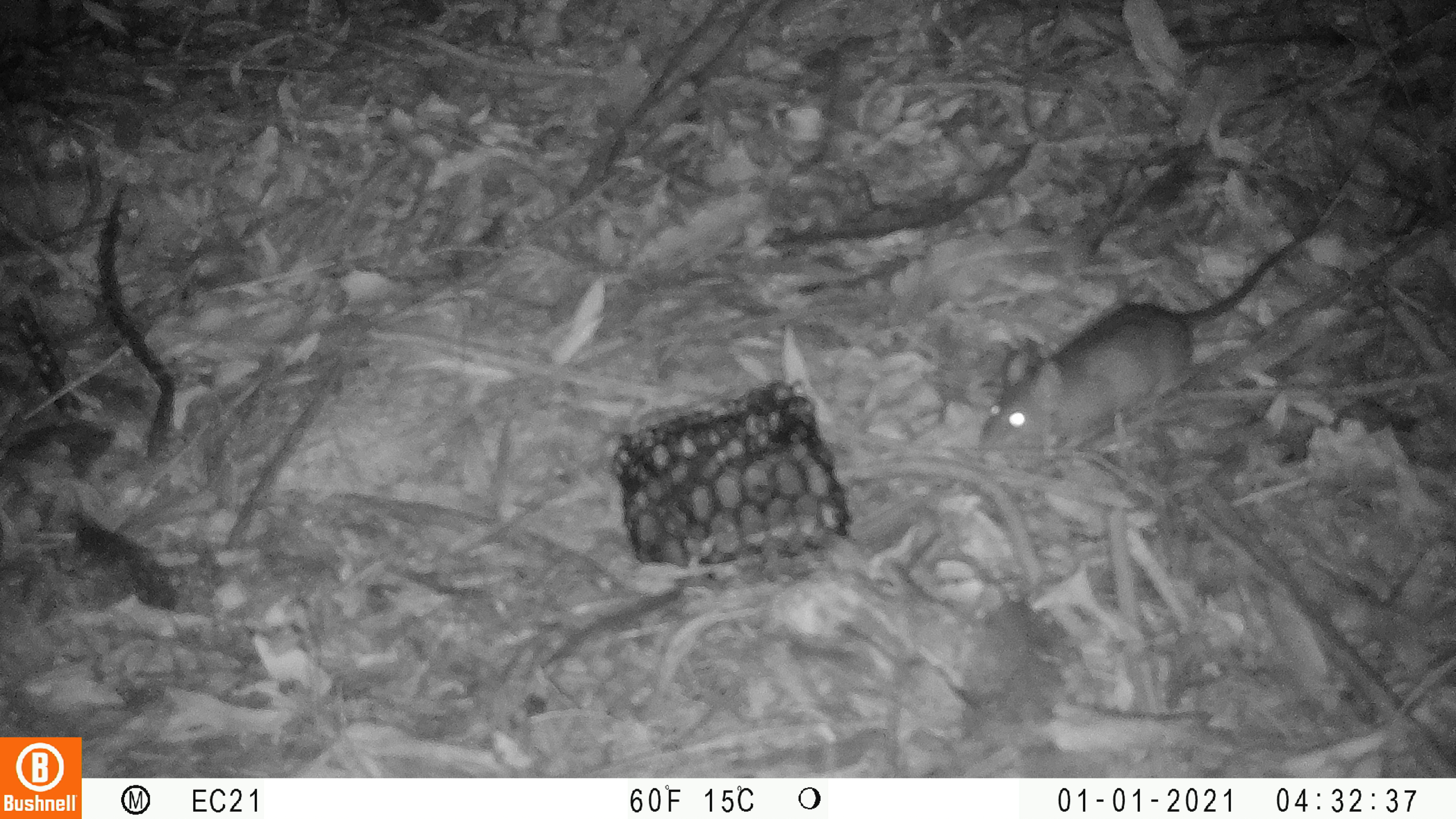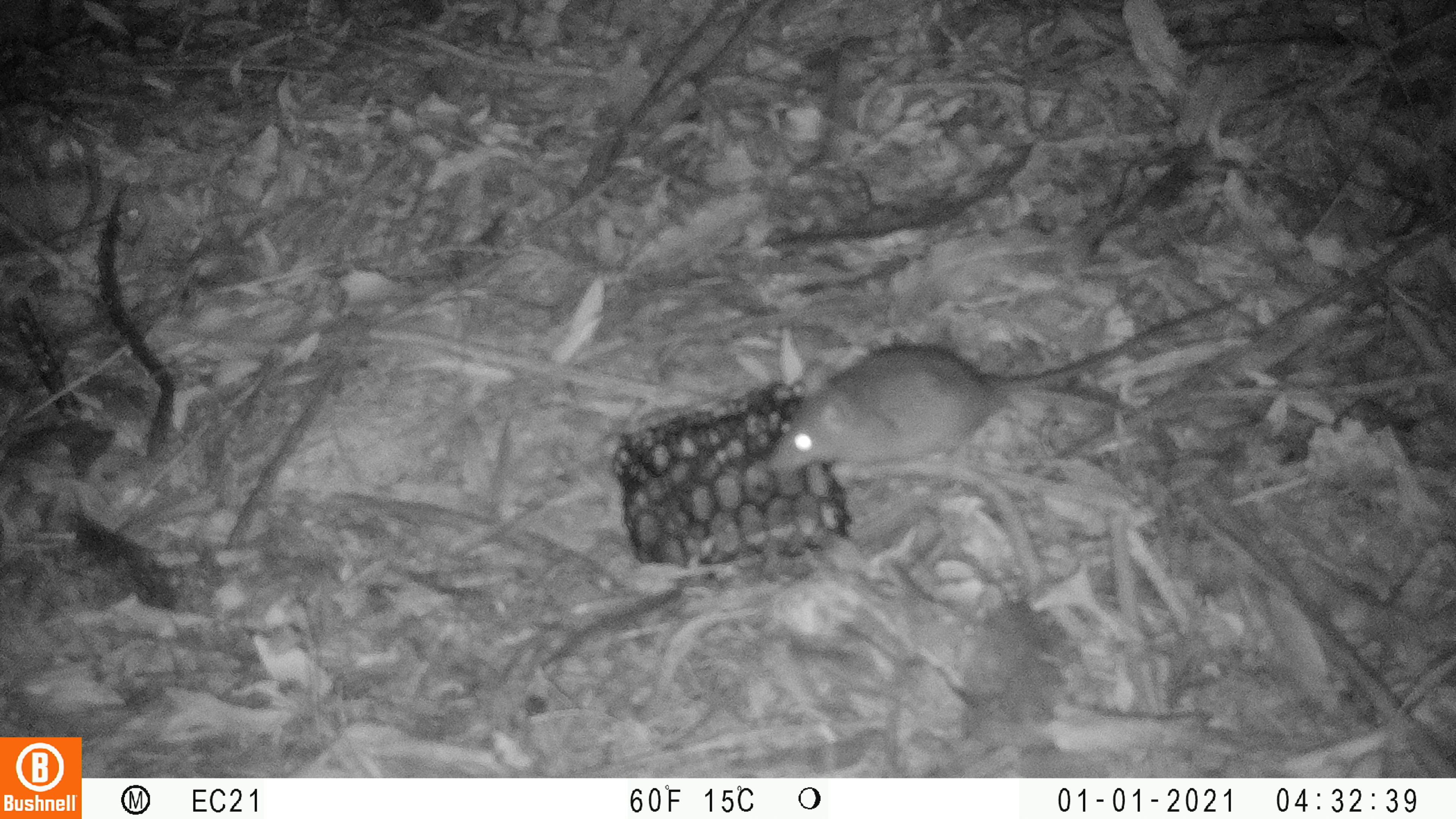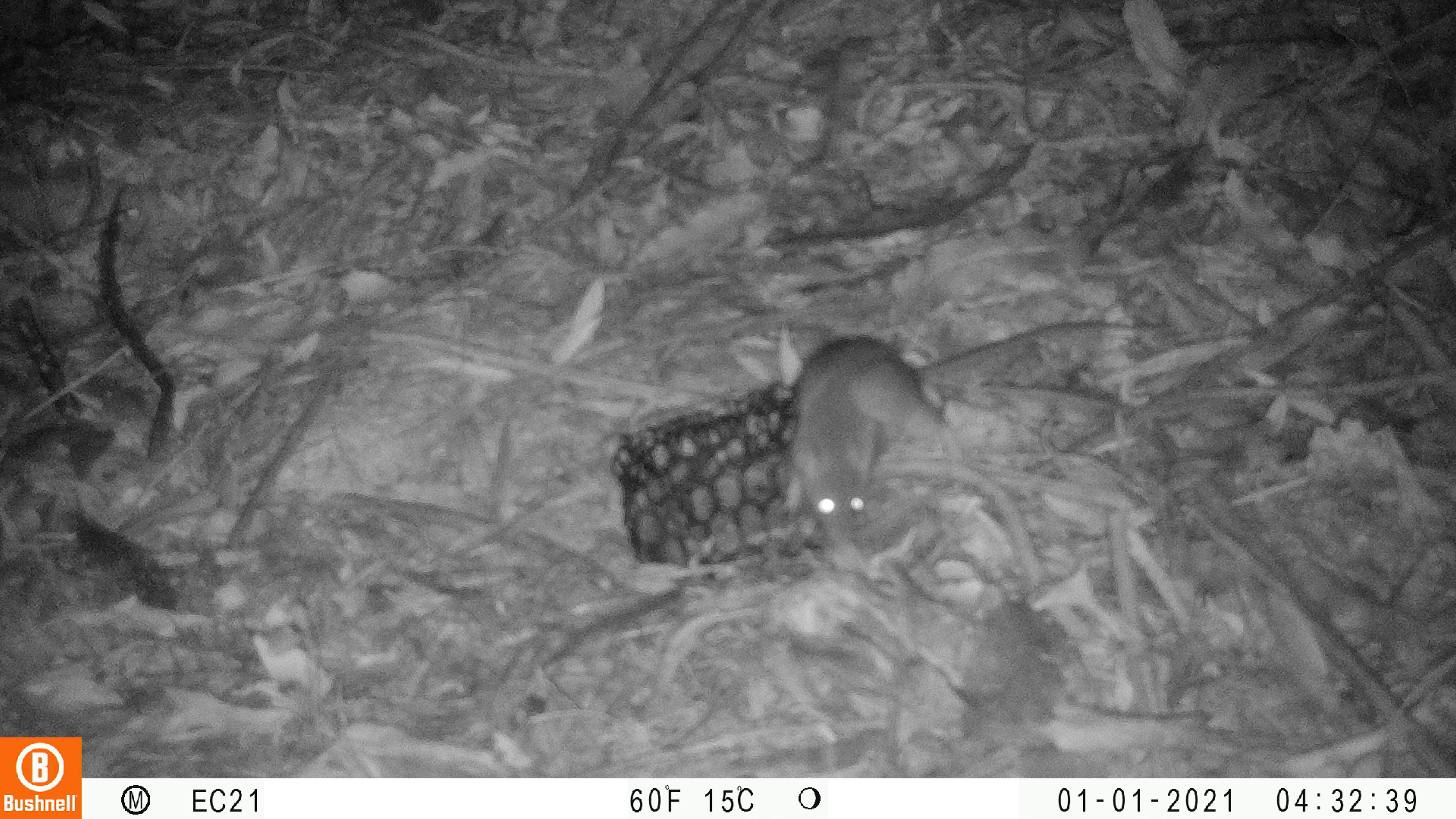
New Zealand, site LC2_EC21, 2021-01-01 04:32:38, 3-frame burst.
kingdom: Animalia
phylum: Chordata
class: Mammalia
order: Rodentia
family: Muridae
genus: Rattus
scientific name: Rattus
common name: rat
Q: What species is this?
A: Rat (Rattus).